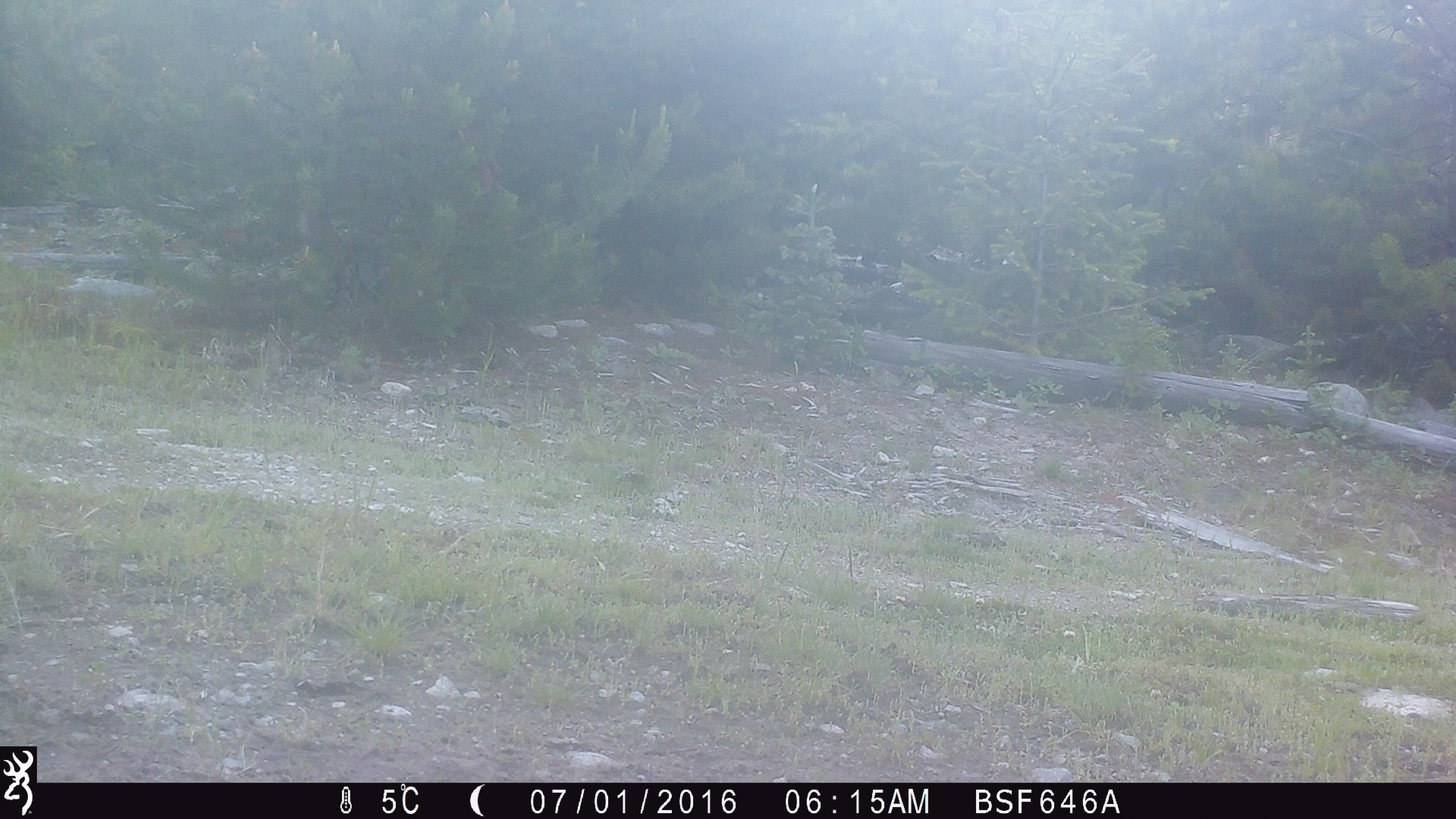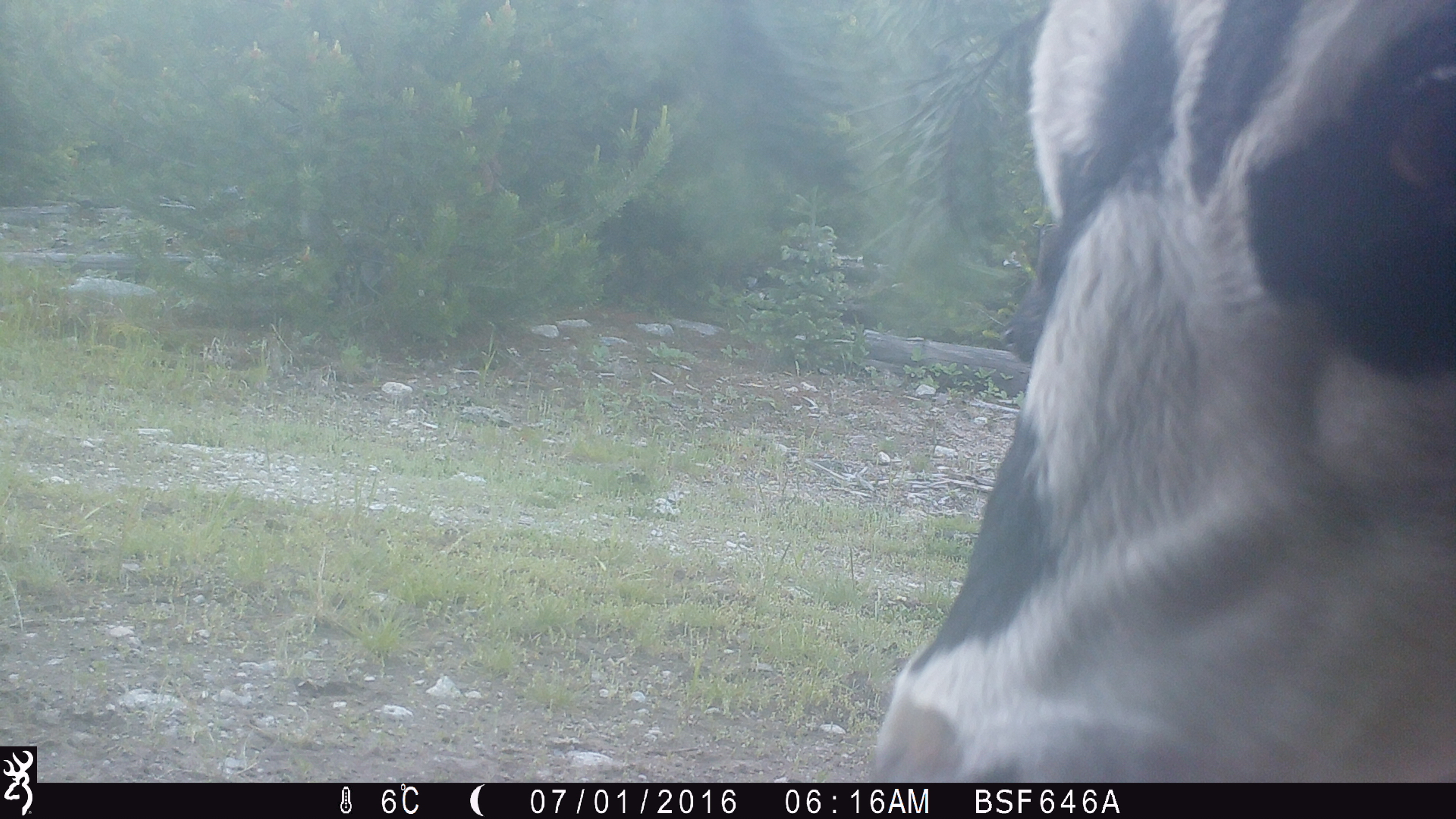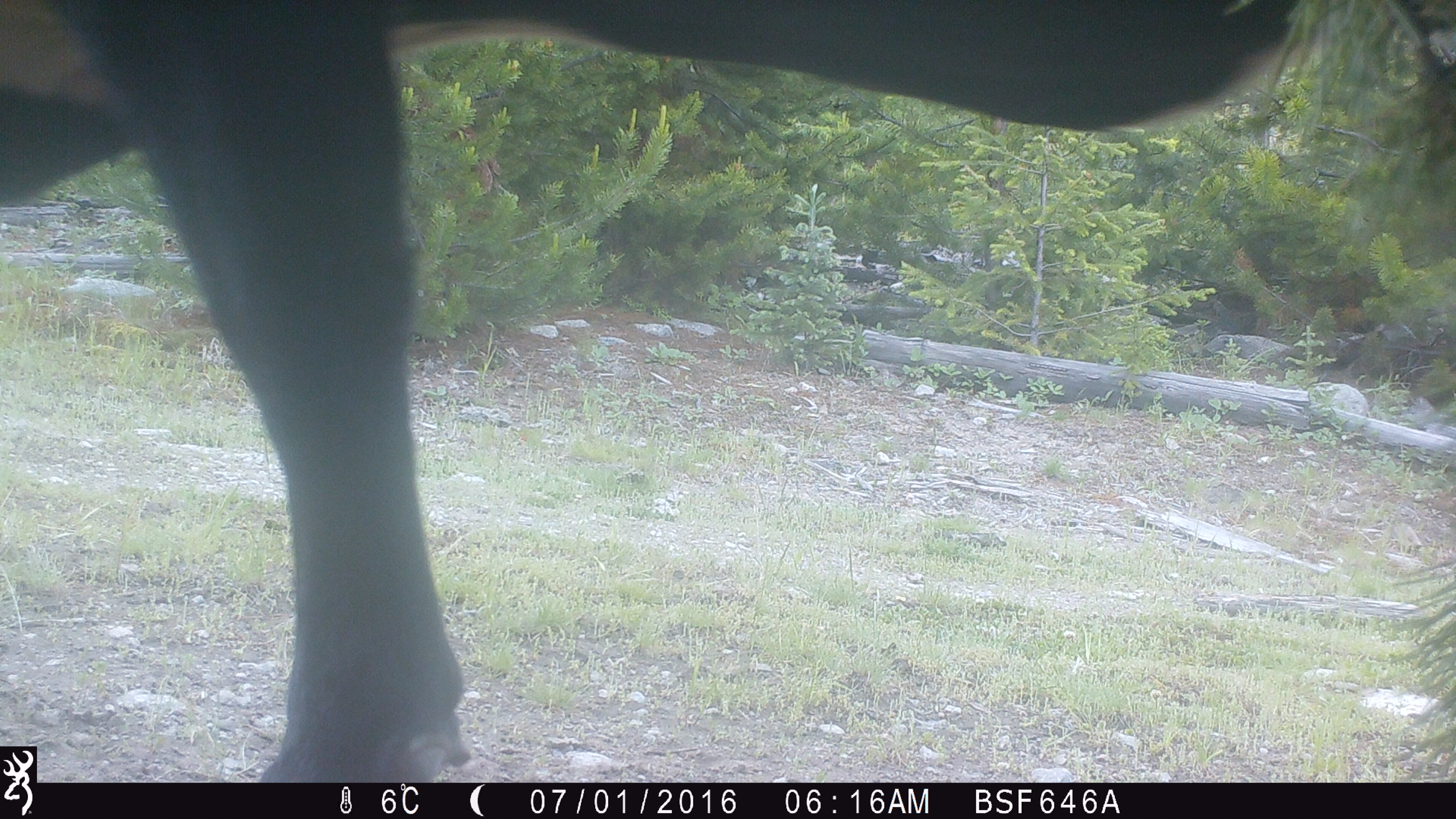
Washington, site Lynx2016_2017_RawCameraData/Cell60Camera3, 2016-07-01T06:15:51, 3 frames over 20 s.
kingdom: Animalia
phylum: Chordata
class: Mammalia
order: Artiodactyla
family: Bovidae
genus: Bos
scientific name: Bos taurus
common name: domestic cattle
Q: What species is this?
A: Domestic cattle (Bos taurus).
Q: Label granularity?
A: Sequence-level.